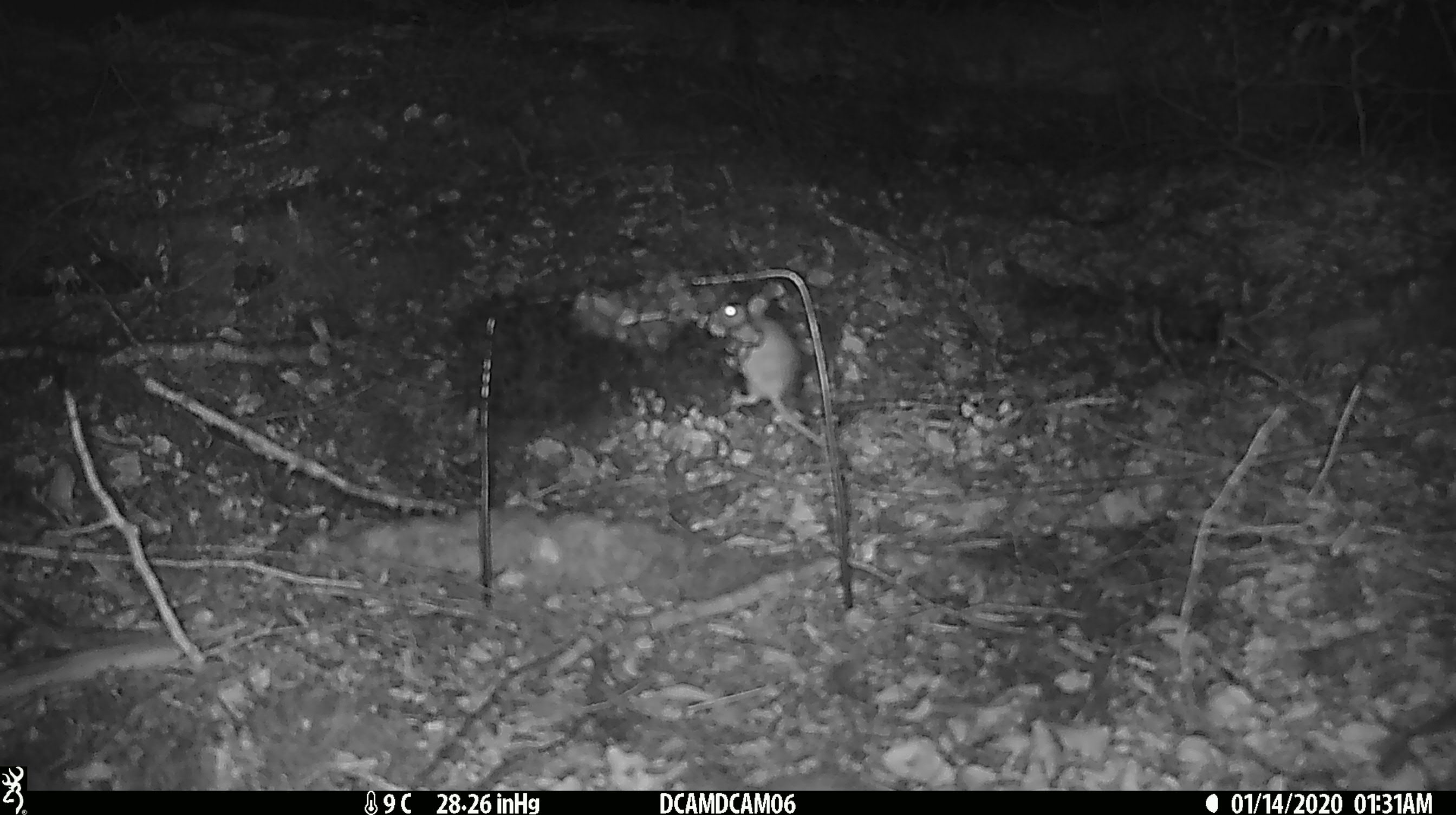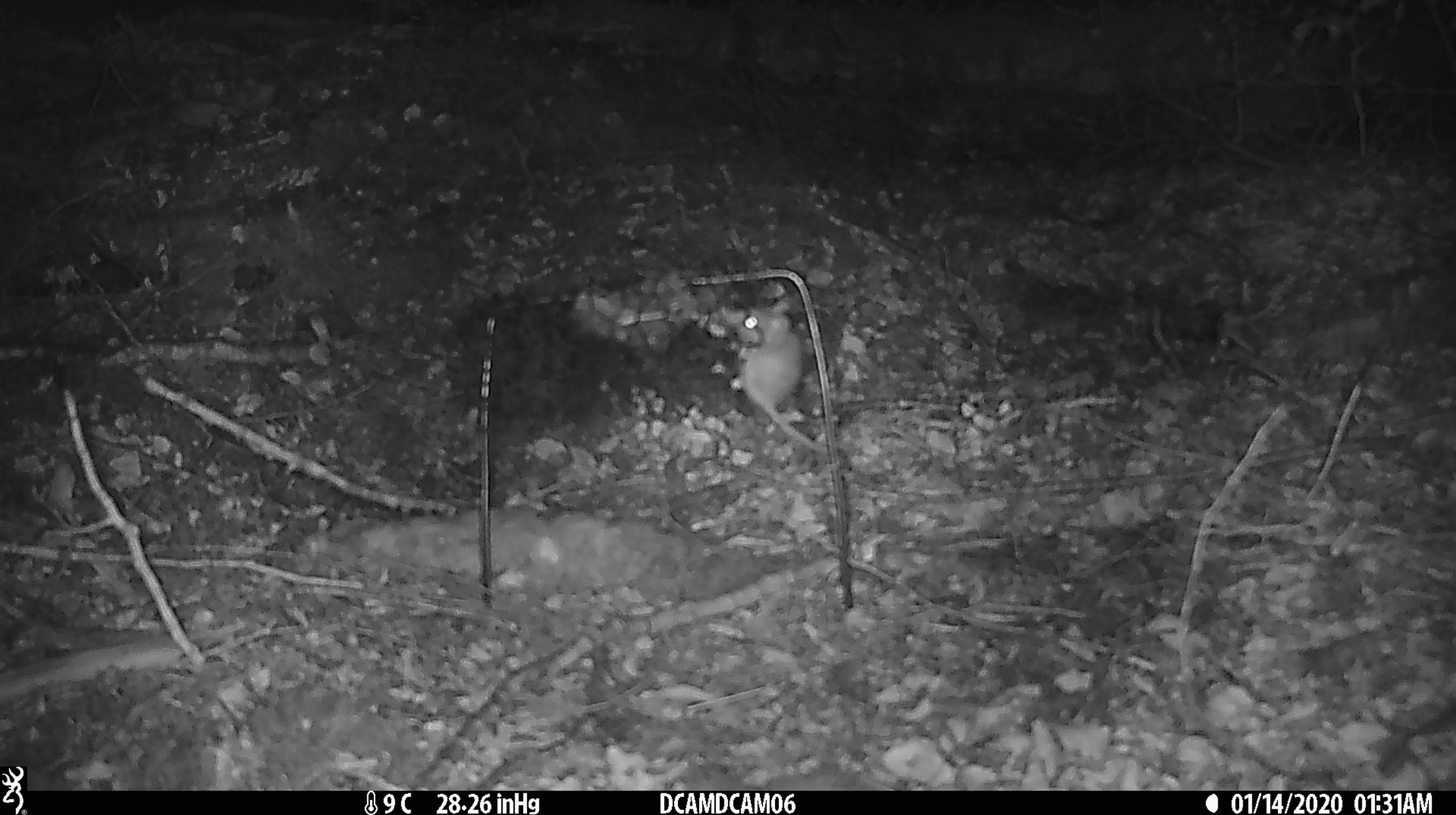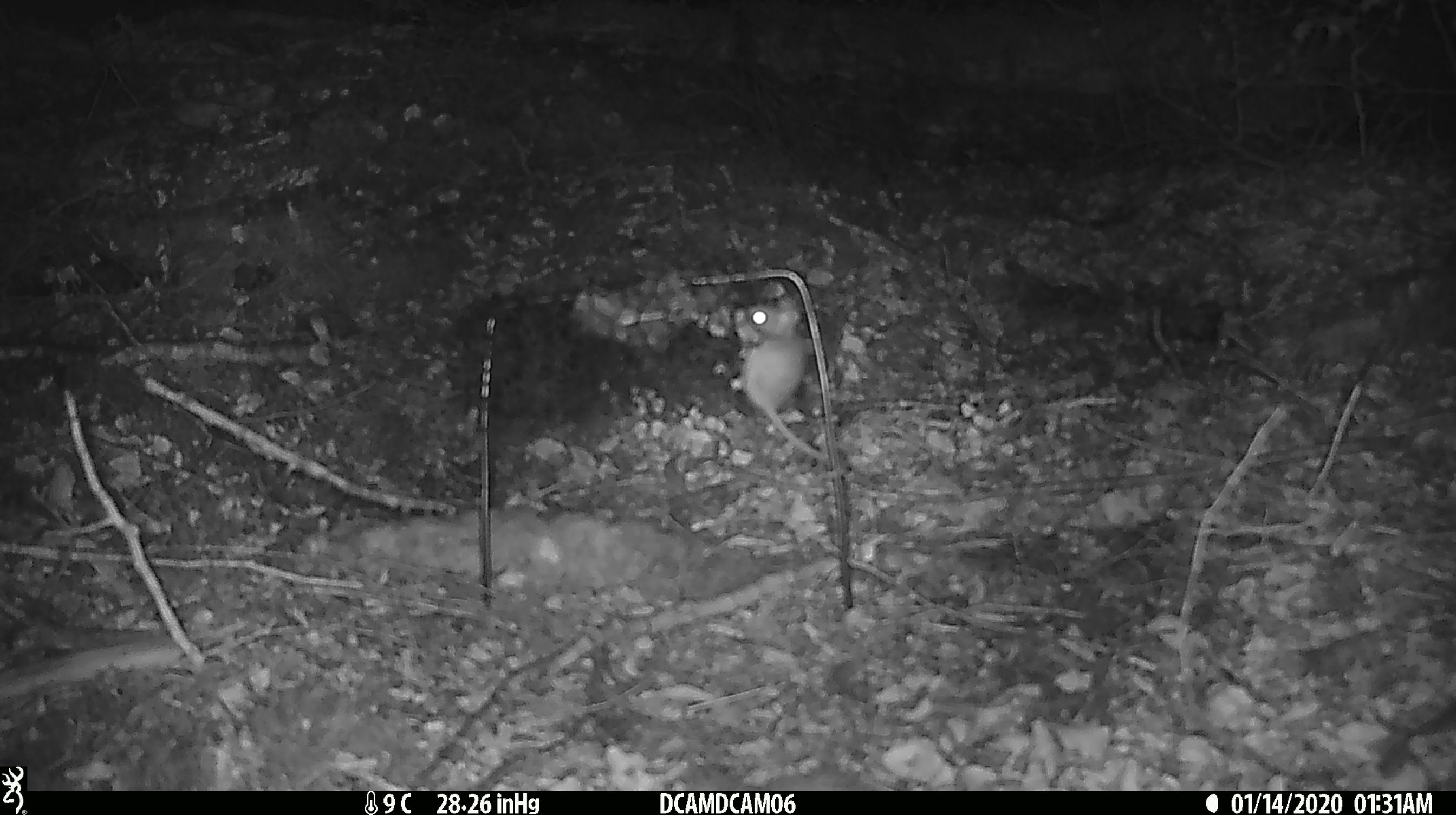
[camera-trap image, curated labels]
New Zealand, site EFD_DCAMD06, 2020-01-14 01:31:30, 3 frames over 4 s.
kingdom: Animalia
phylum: Chordata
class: Mammalia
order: Rodentia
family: Muridae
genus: Mus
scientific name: Mus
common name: mouse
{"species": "mouse (Mus)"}